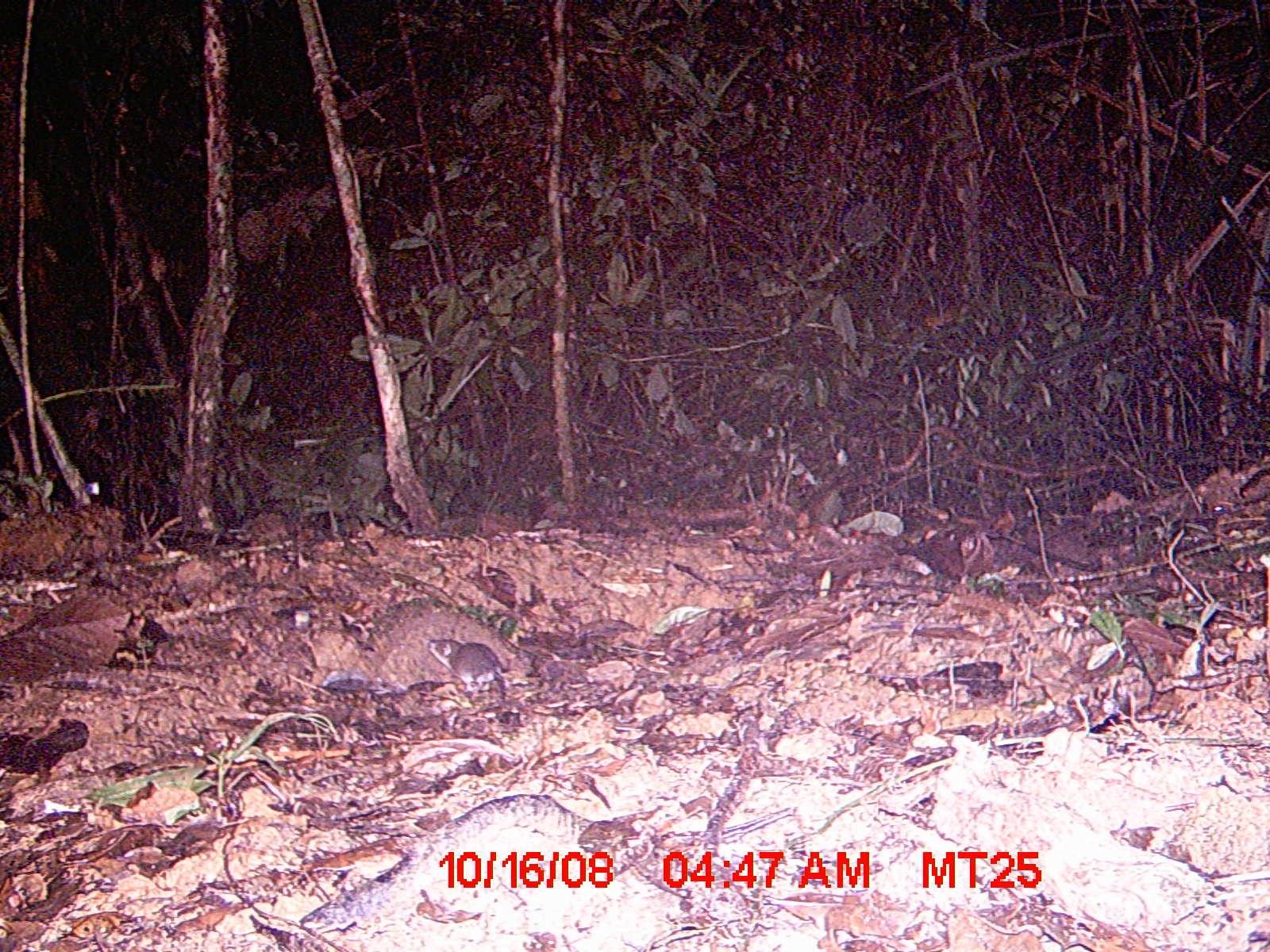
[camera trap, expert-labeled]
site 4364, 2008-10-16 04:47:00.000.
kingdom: Animalia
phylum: Chordata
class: Mammalia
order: Eulipotyphla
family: Soricidae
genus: Suncus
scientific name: Suncus murinus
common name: asian house shrew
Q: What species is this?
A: Suncus murinus (asian house shrew).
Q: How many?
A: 1.